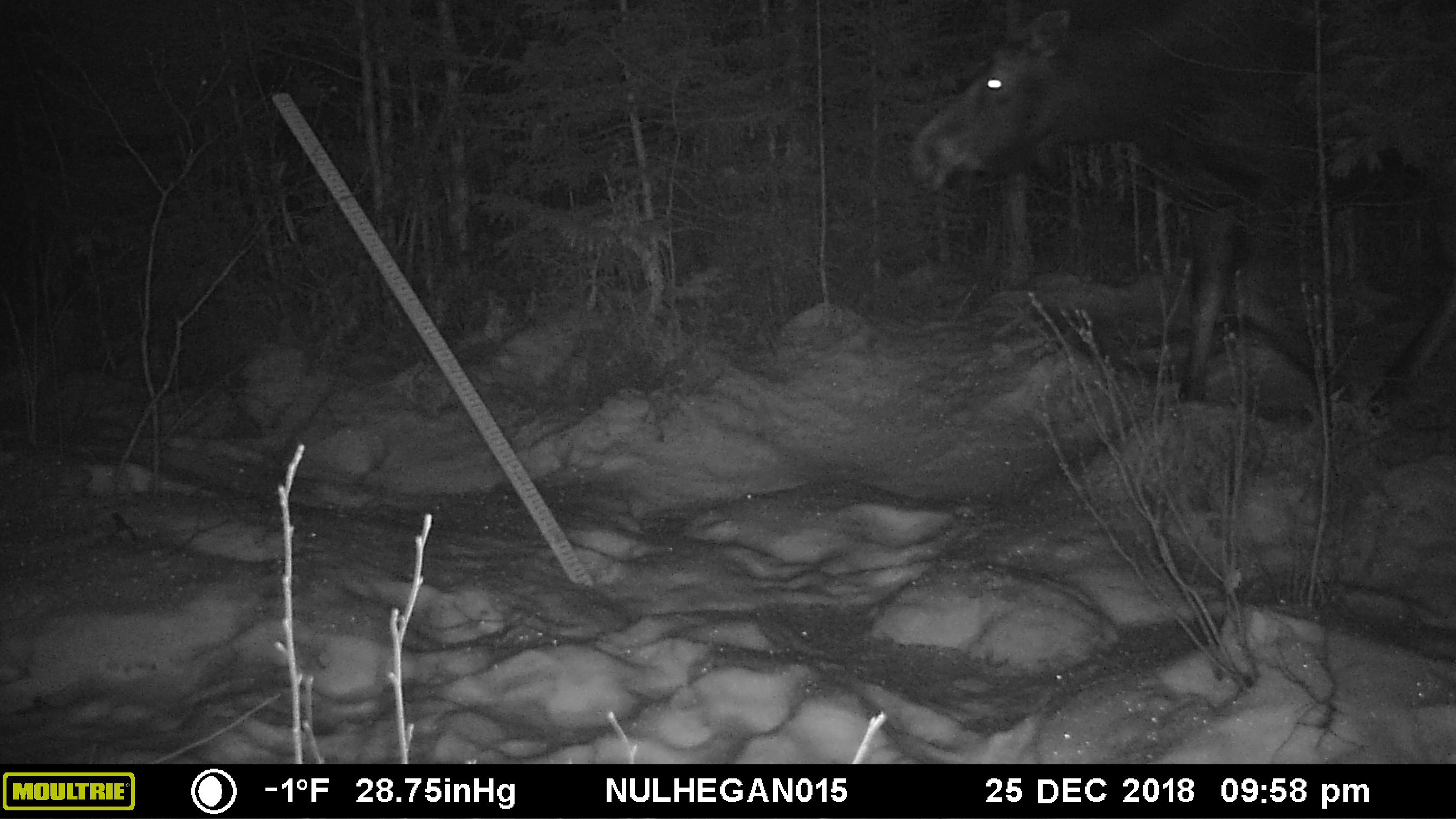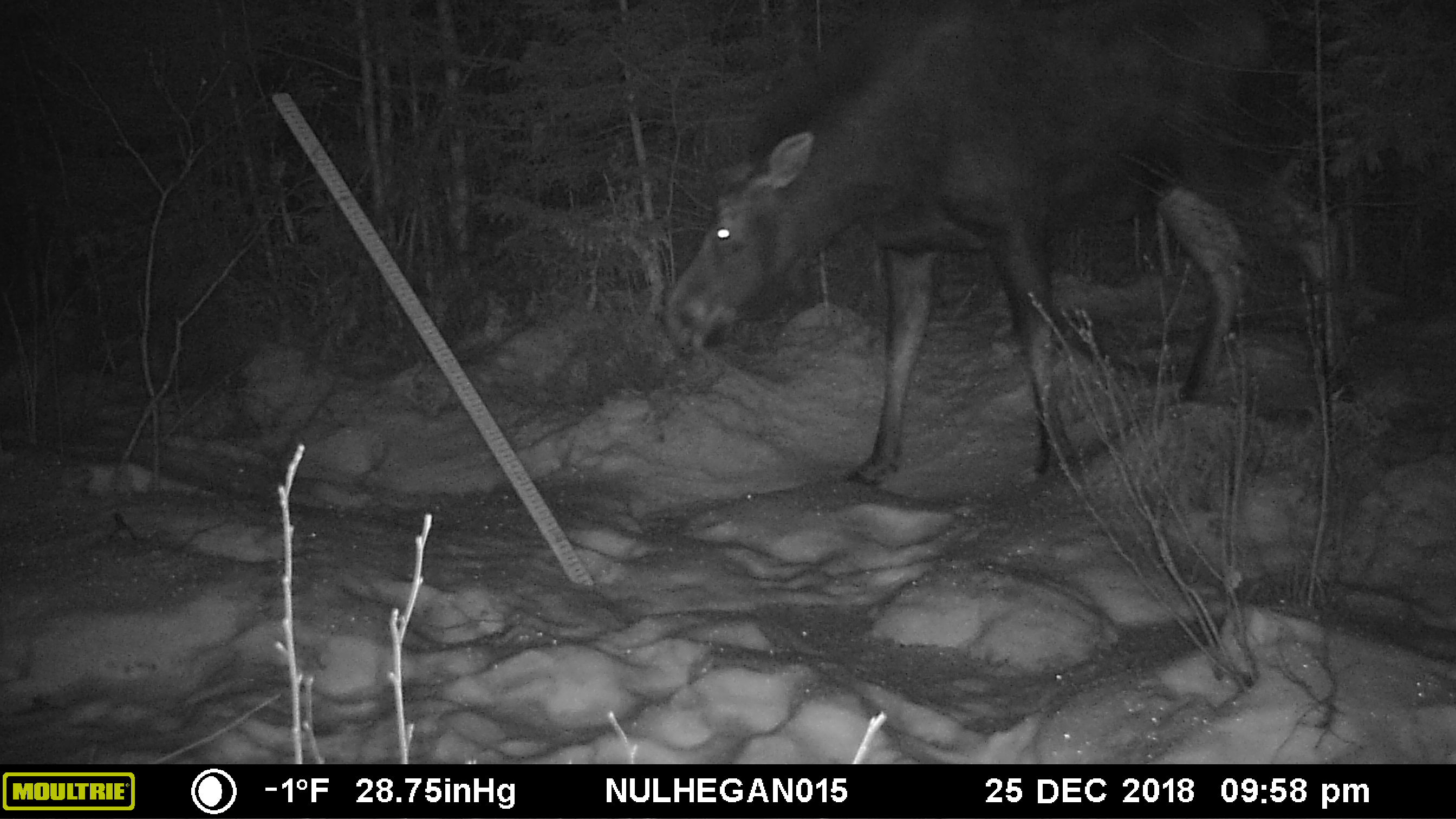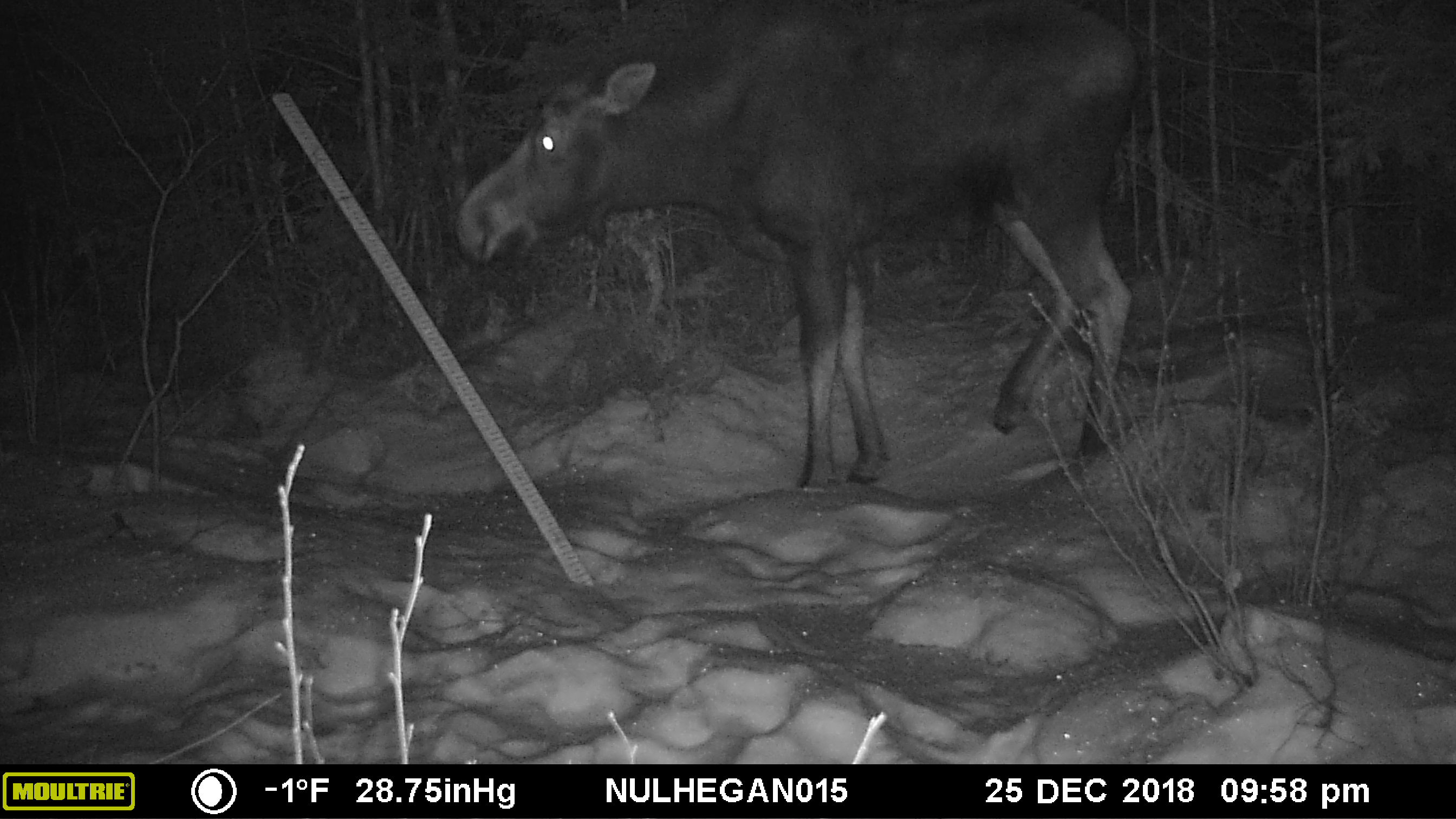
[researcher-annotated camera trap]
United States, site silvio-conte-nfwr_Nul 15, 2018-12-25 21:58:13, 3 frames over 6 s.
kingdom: Animalia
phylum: Chordata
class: Mammalia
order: Artiodactyla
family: Cervidae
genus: Alces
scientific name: Alces alces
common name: moose